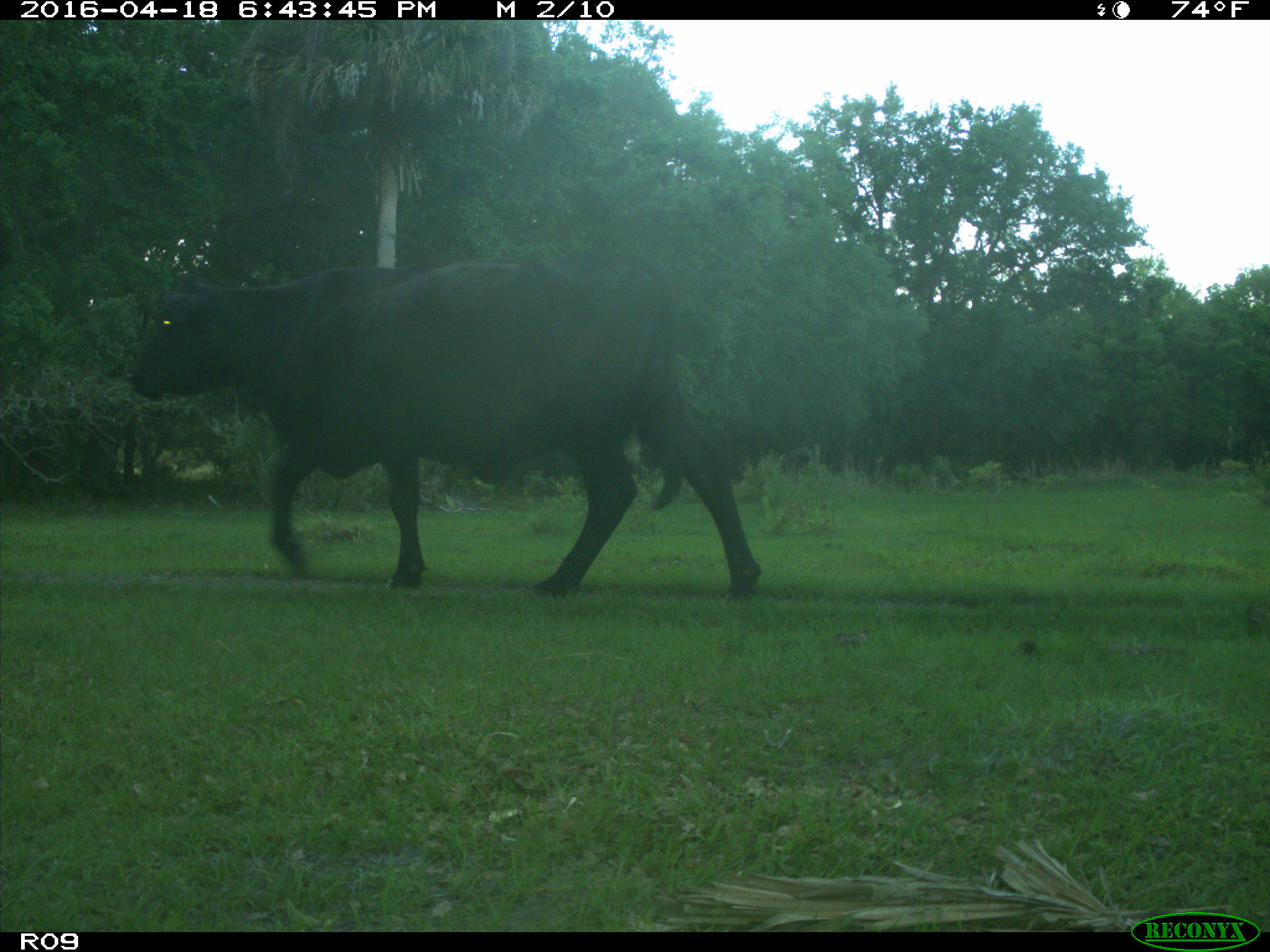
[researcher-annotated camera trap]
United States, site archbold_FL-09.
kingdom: Animalia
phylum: Chordata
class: Mammalia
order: Artiodactyla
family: Bovidae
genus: Bos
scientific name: Bos taurus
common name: domestic cow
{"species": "Bos taurus (domestic cow)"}